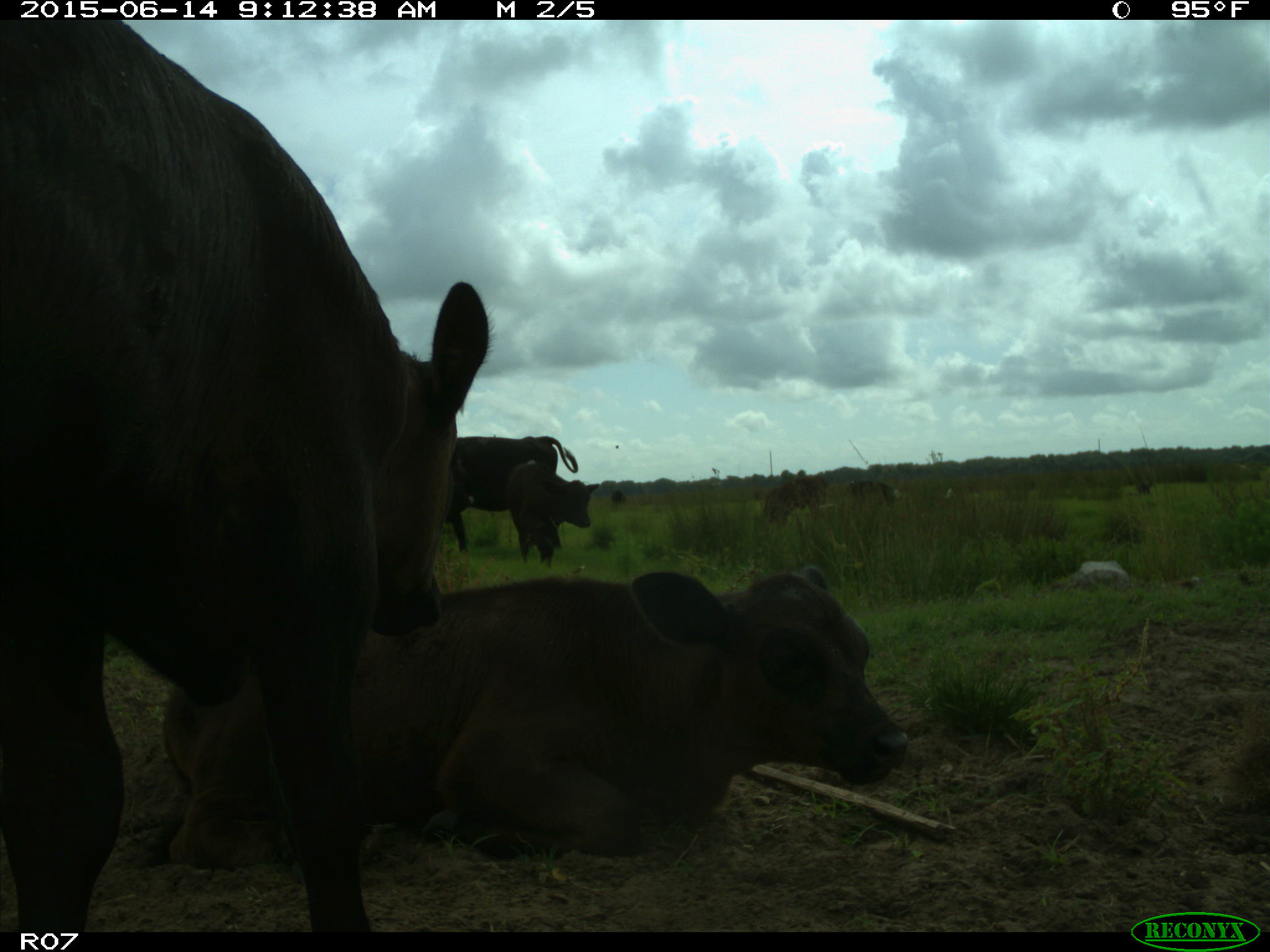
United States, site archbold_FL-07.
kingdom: Animalia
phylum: Chordata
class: Mammalia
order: Artiodactyla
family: Bovidae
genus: Bos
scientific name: Bos taurus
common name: domestic cow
Bos taurus (domestic cow).